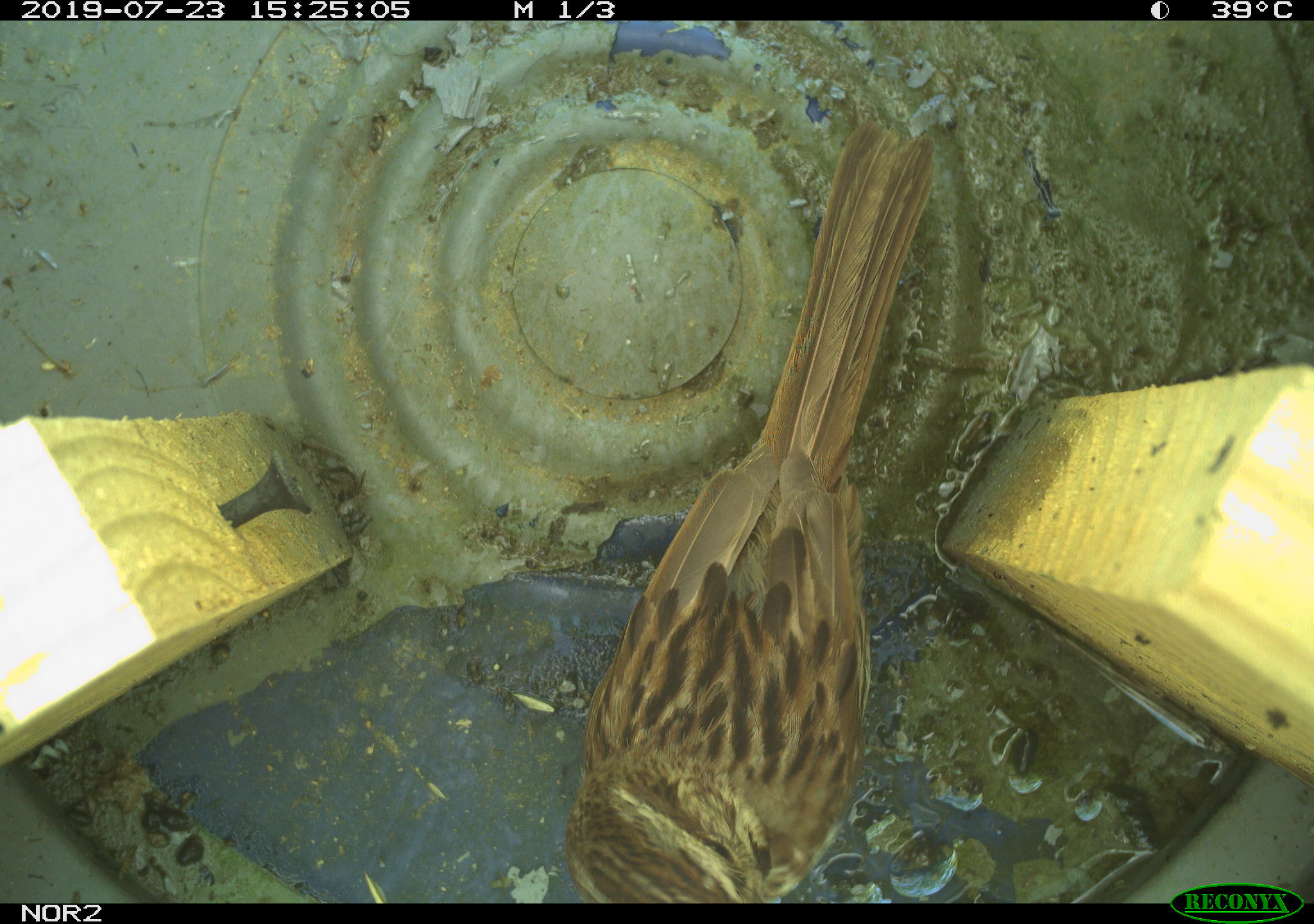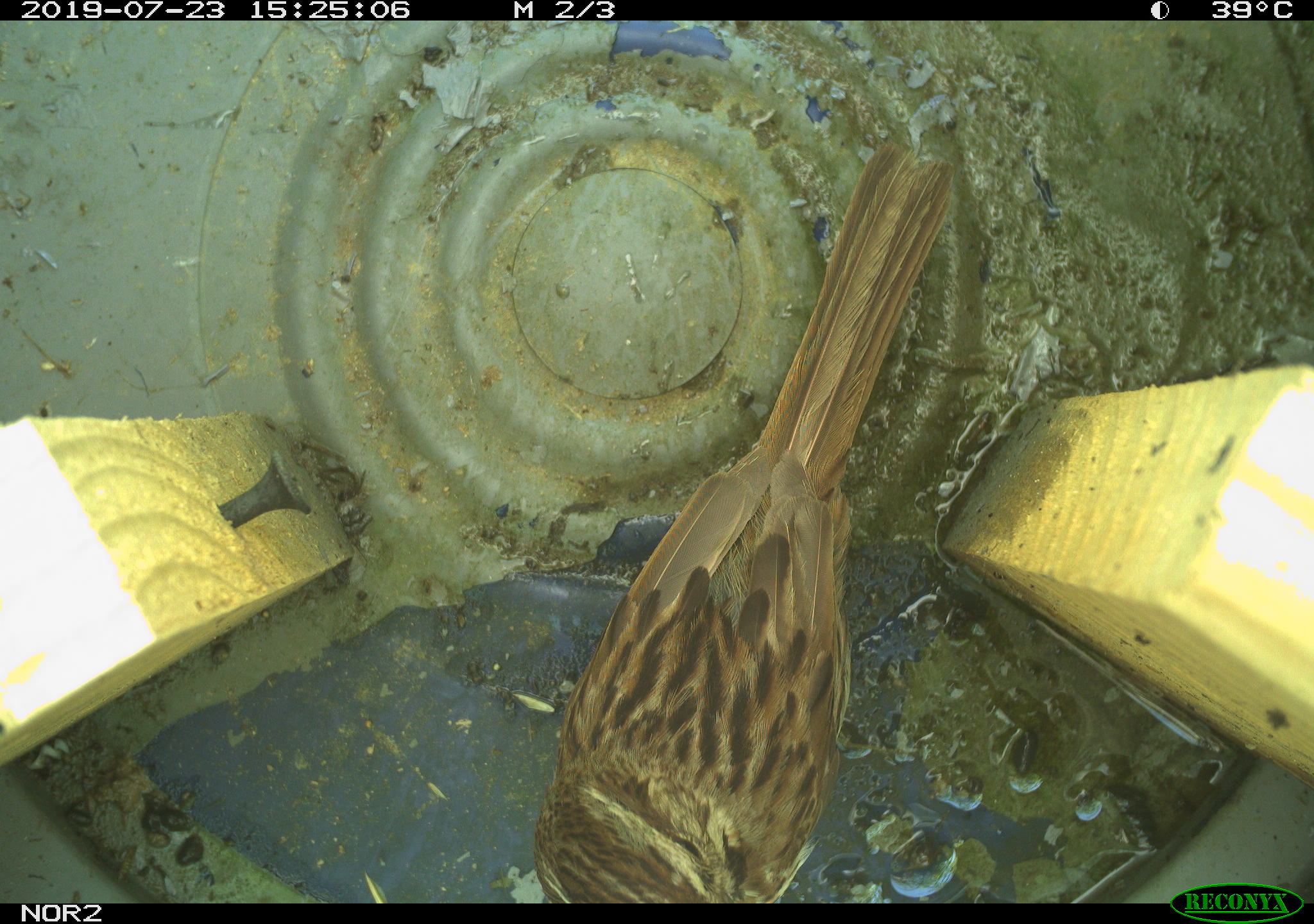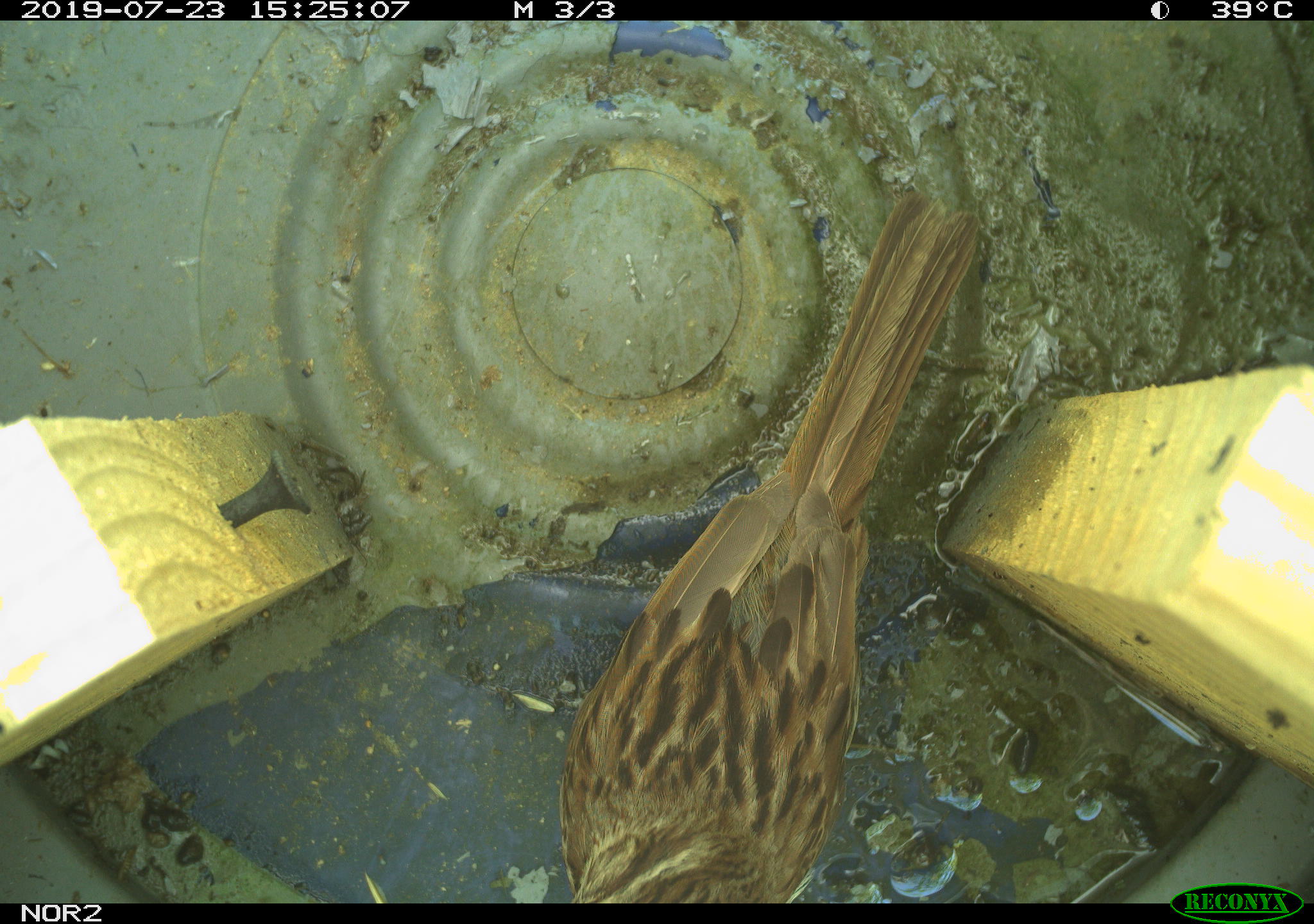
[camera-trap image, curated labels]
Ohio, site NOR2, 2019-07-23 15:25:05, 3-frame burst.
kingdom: Animalia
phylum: Chordata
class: Aves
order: Passeriformes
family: Passerellidae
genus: Melospiza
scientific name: Melospiza melodia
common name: song sparrow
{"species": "song sparrow (Melospiza melodia)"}